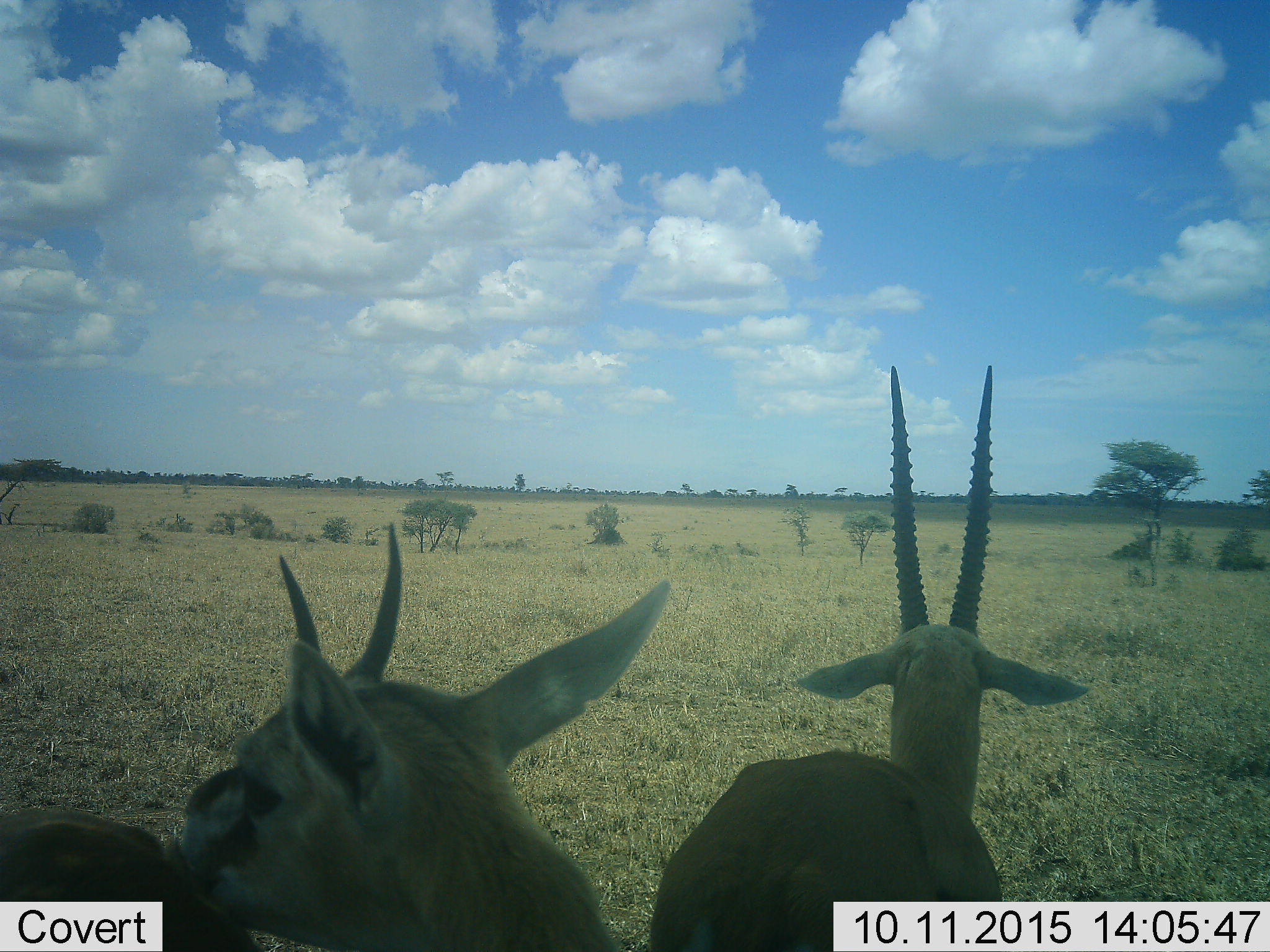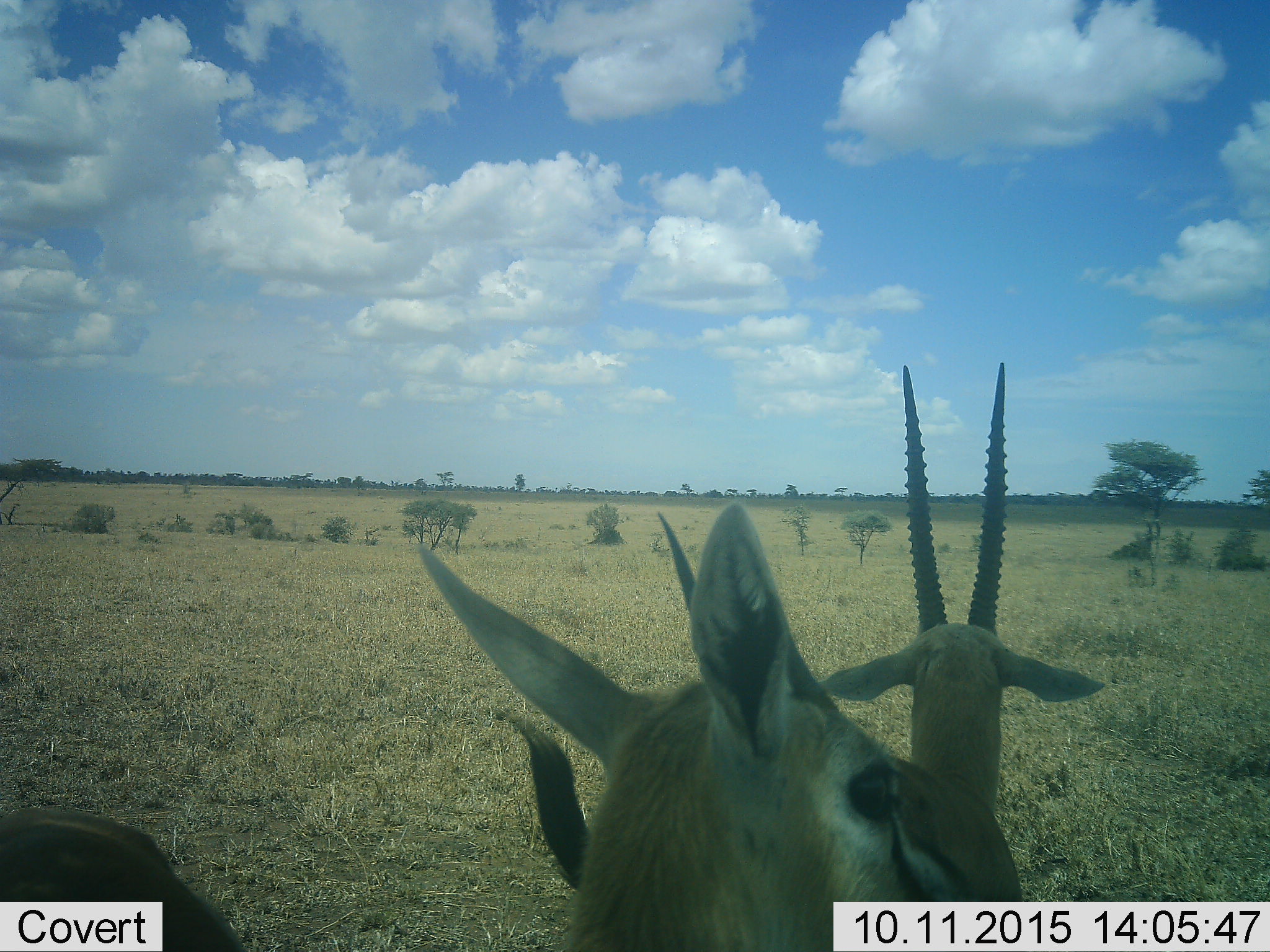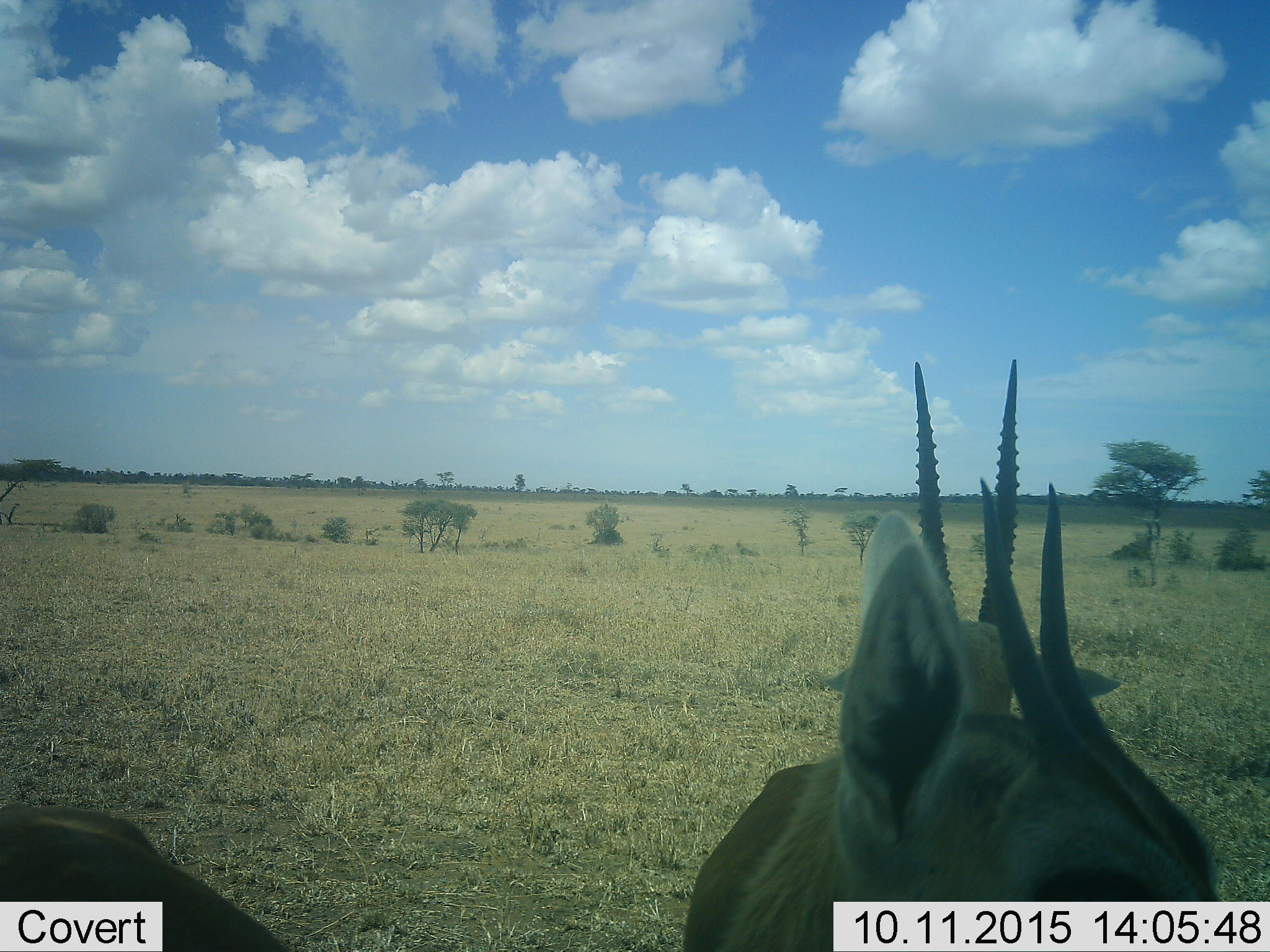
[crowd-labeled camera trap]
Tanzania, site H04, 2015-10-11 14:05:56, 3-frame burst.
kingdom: Animalia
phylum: Chordata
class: Mammalia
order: Artiodactyla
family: Bovidae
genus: Eudorcas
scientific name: Eudorcas thomsonii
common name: thomson's gazelle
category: gazellethomsons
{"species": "gazellethomsons (thomson's gazelle) (Eudorcas thomsonii)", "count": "3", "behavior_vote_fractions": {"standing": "100%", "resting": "0%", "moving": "25%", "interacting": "0%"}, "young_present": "12%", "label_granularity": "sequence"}